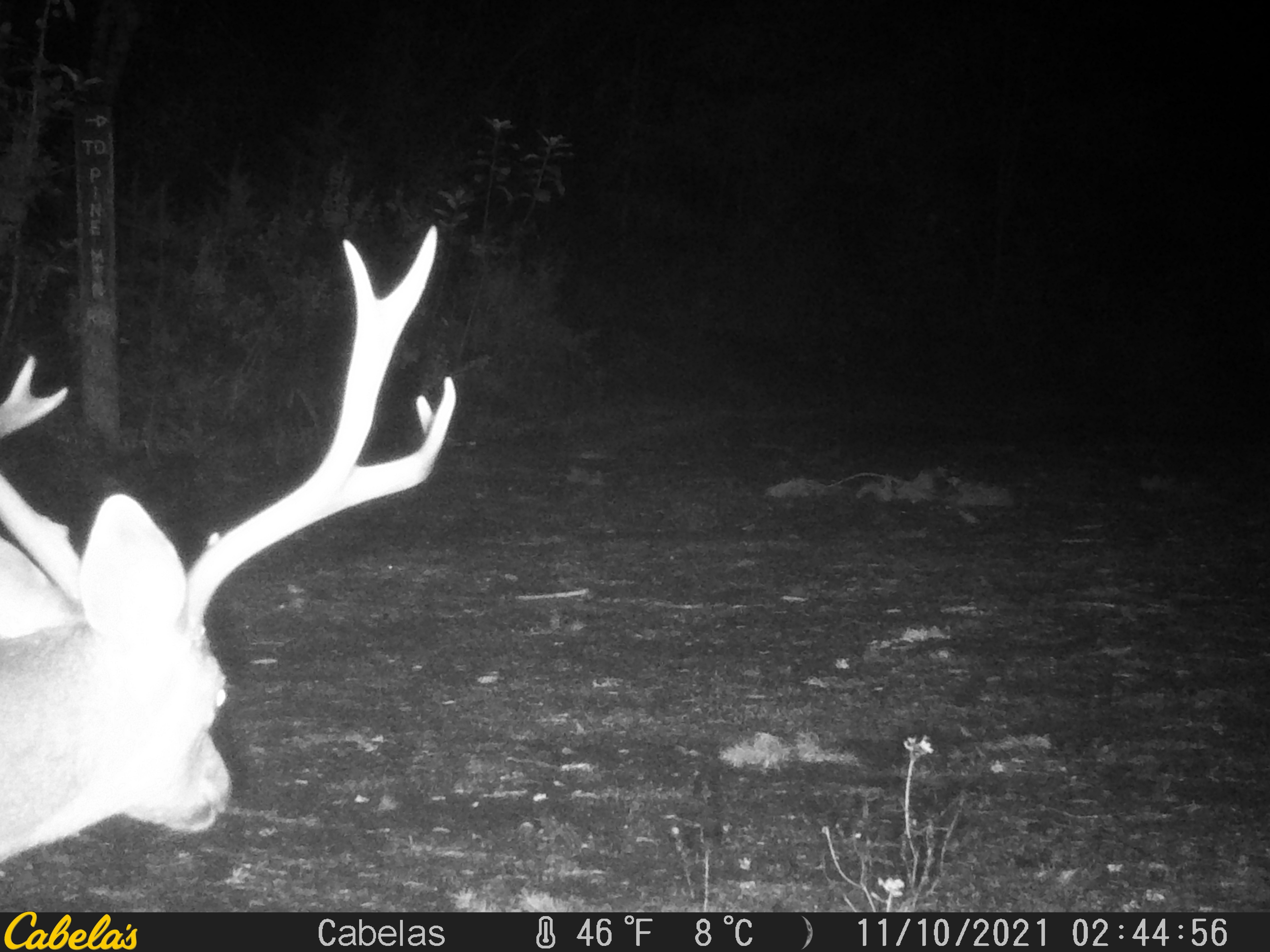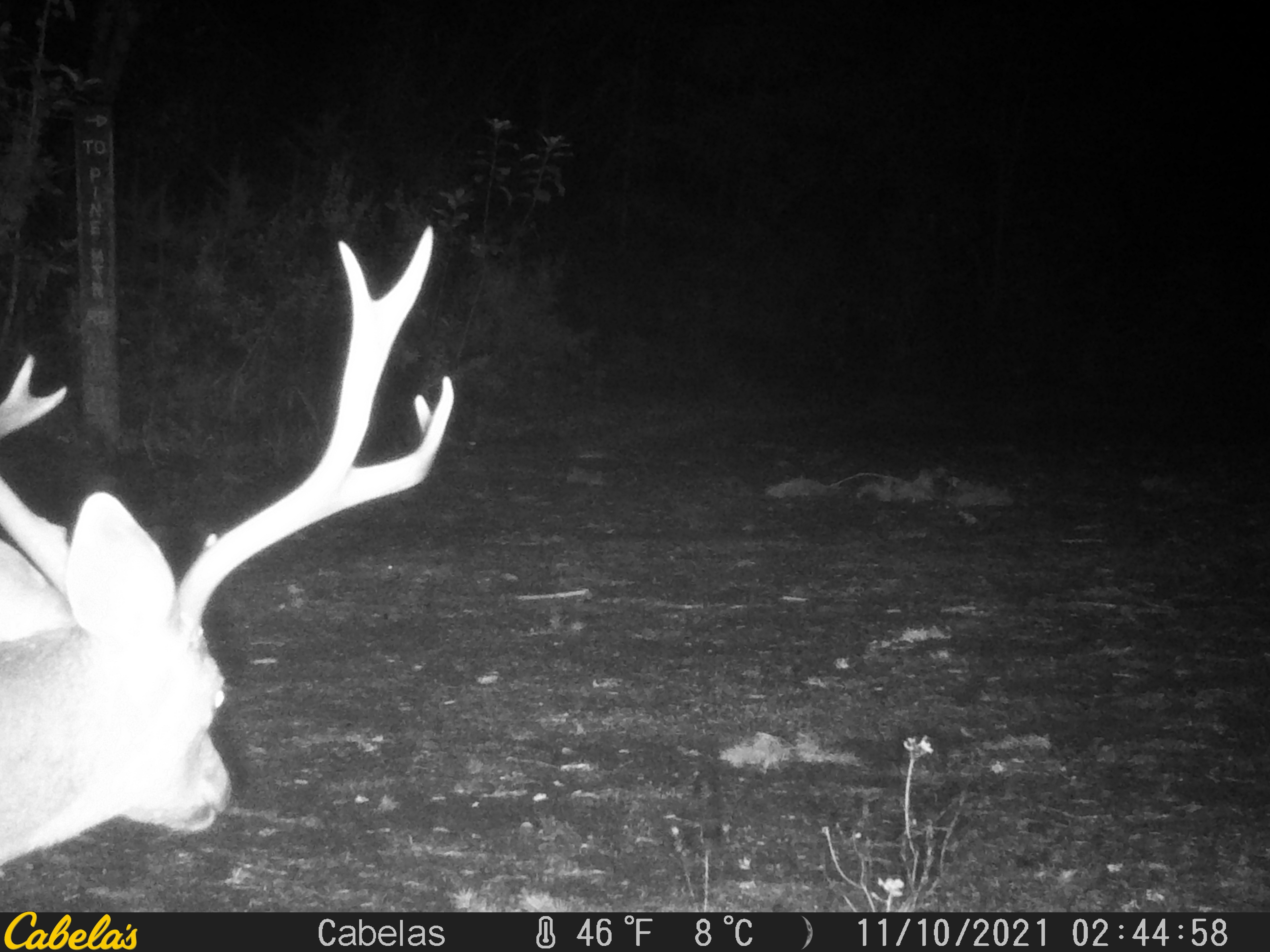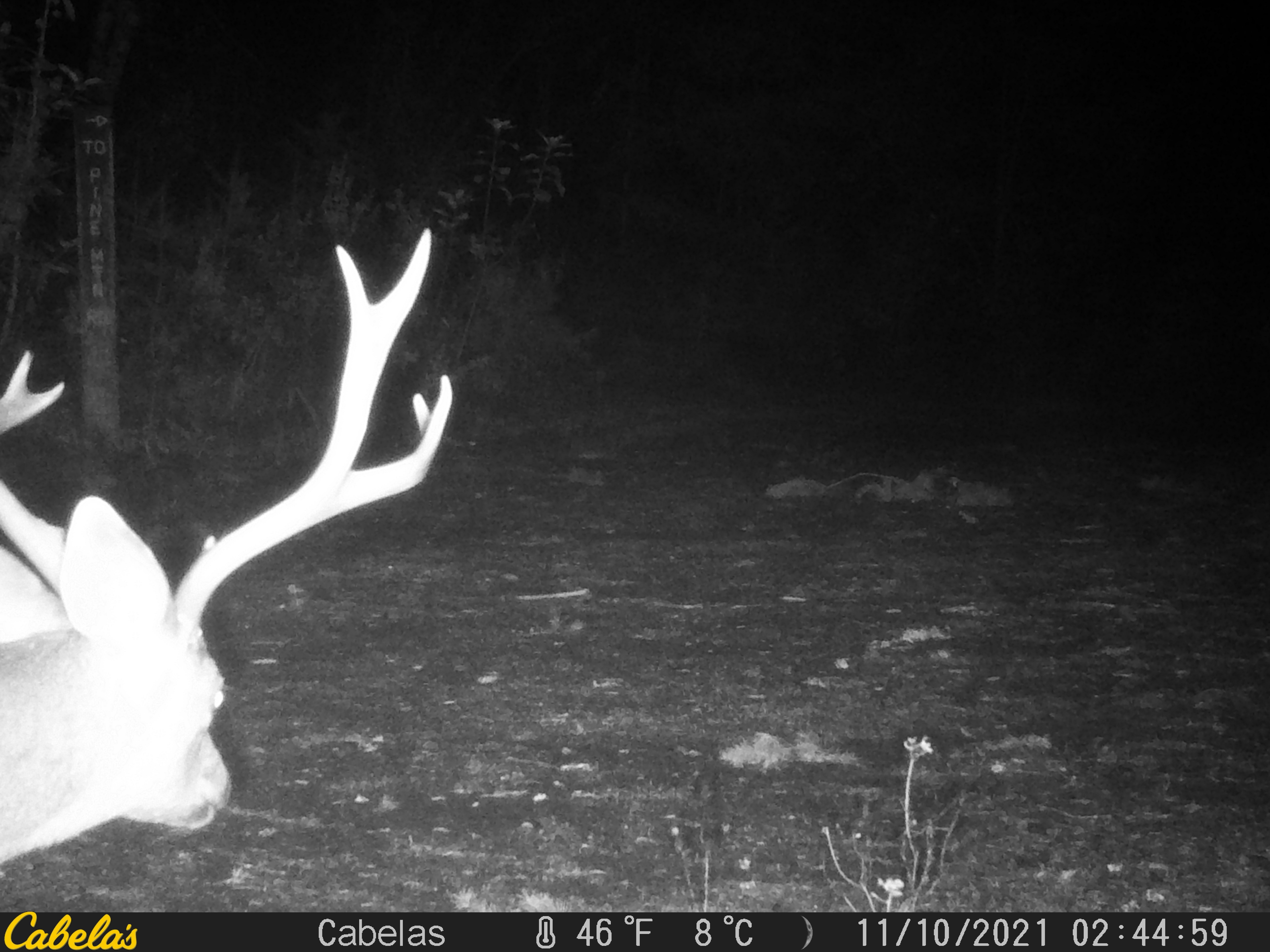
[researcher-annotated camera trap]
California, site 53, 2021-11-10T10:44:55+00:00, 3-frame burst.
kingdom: Animalia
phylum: Chordata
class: Mammalia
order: Artiodactyla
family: Cervidae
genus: Odocoileus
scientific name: Odocoileus hemionus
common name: mule deer